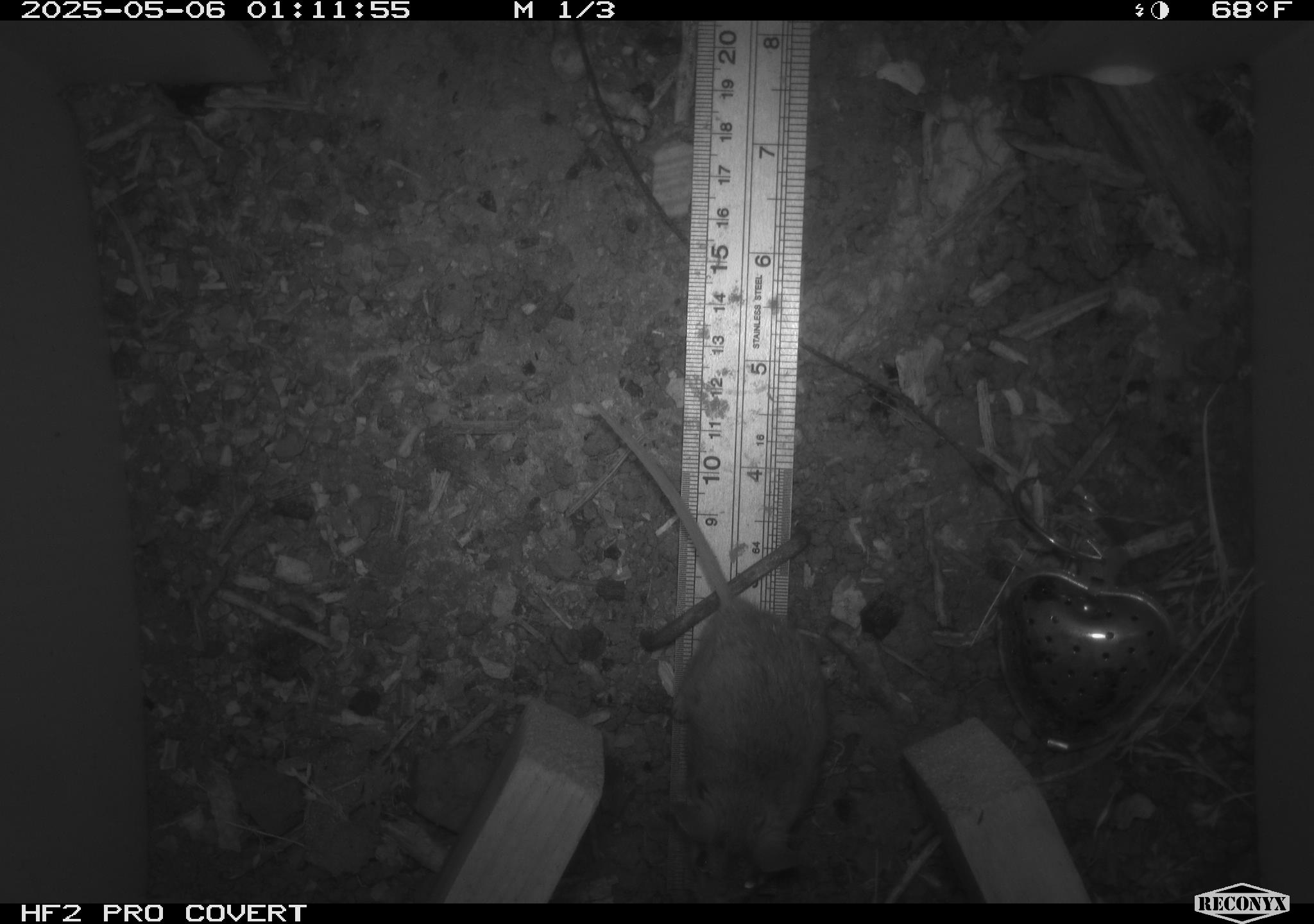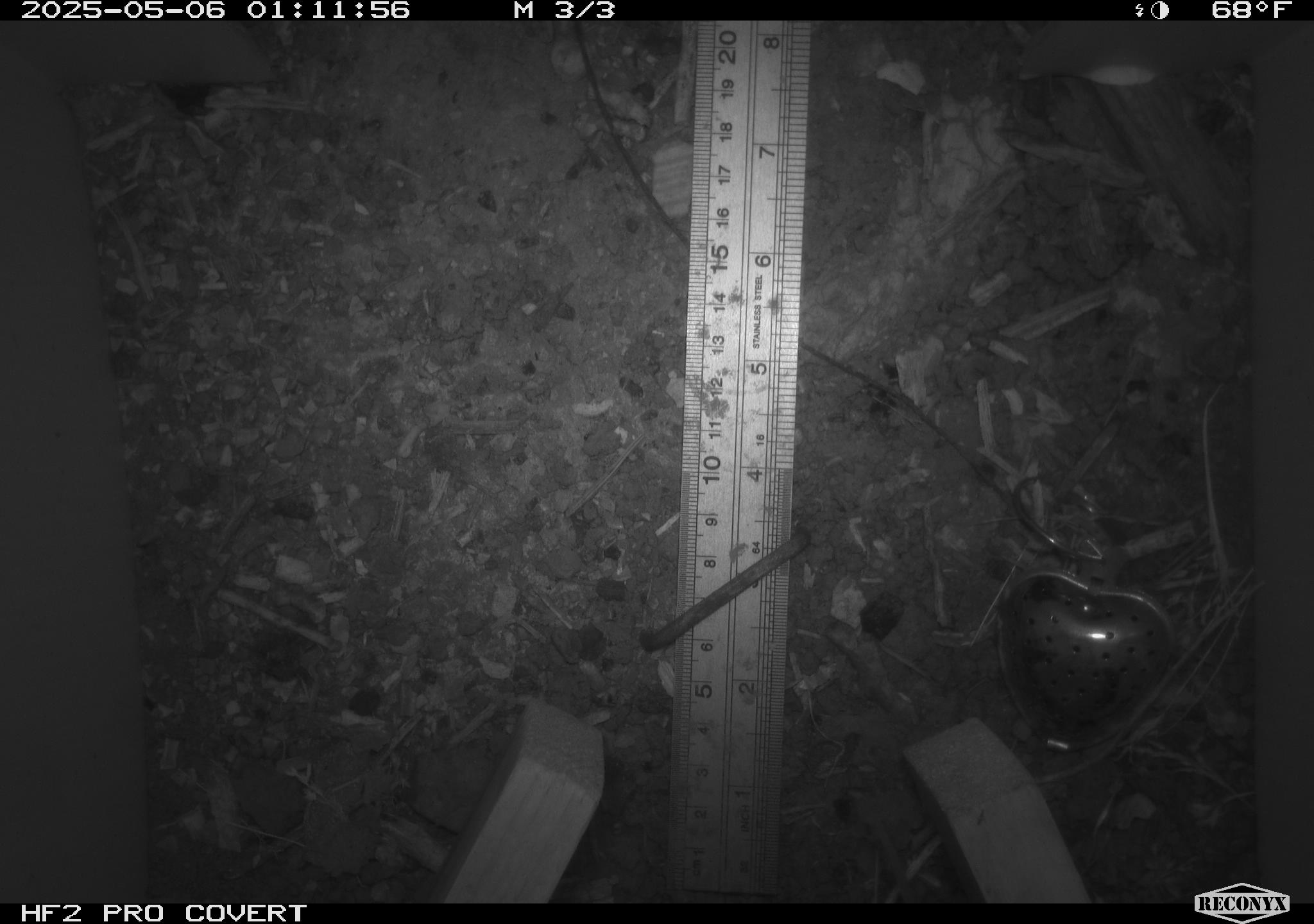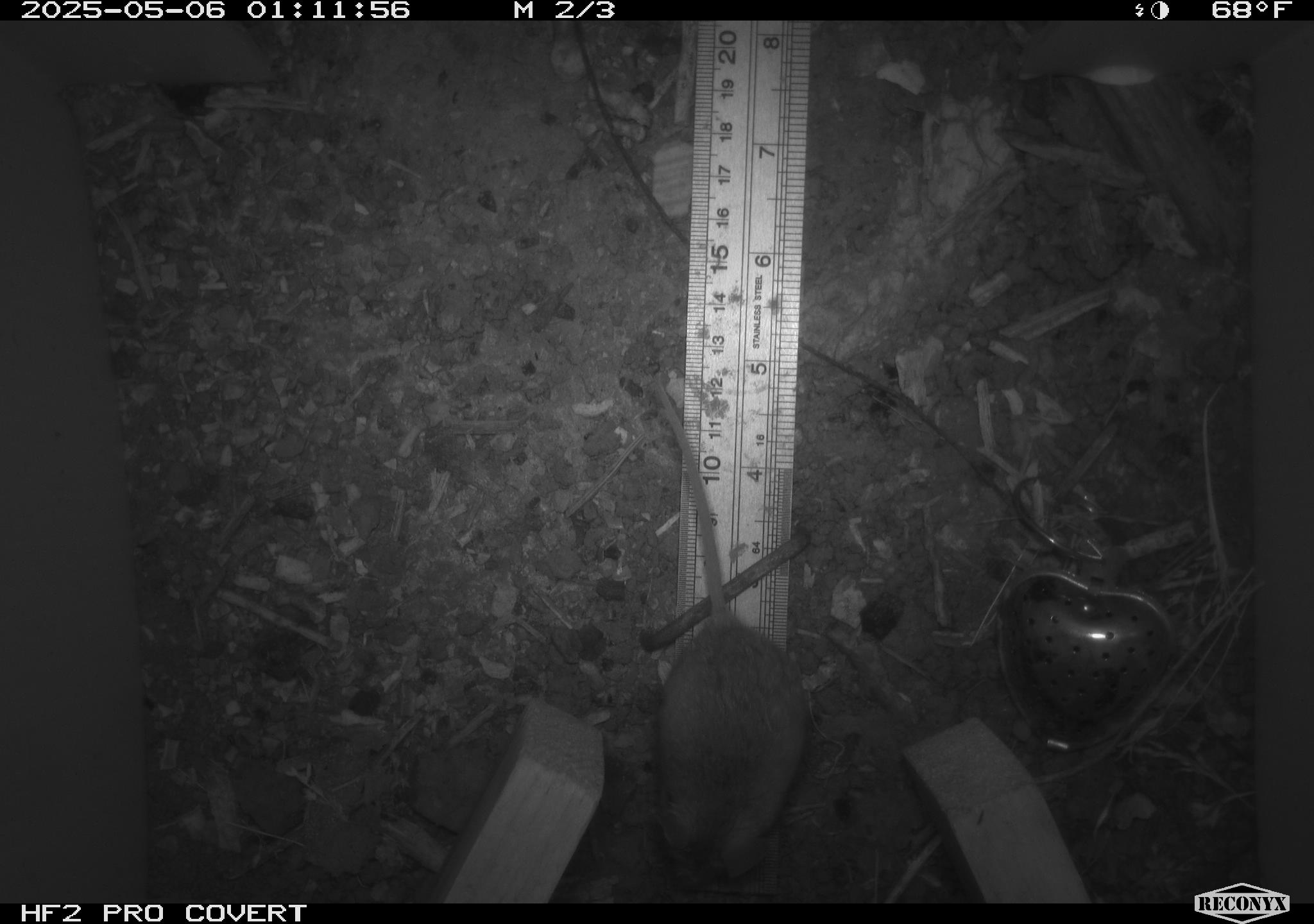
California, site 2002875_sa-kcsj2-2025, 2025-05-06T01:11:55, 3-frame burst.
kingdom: Animalia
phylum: Chordata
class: Mammalia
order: Rodentia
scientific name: Rodentia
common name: rodent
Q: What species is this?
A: Rodent (Rodentia).